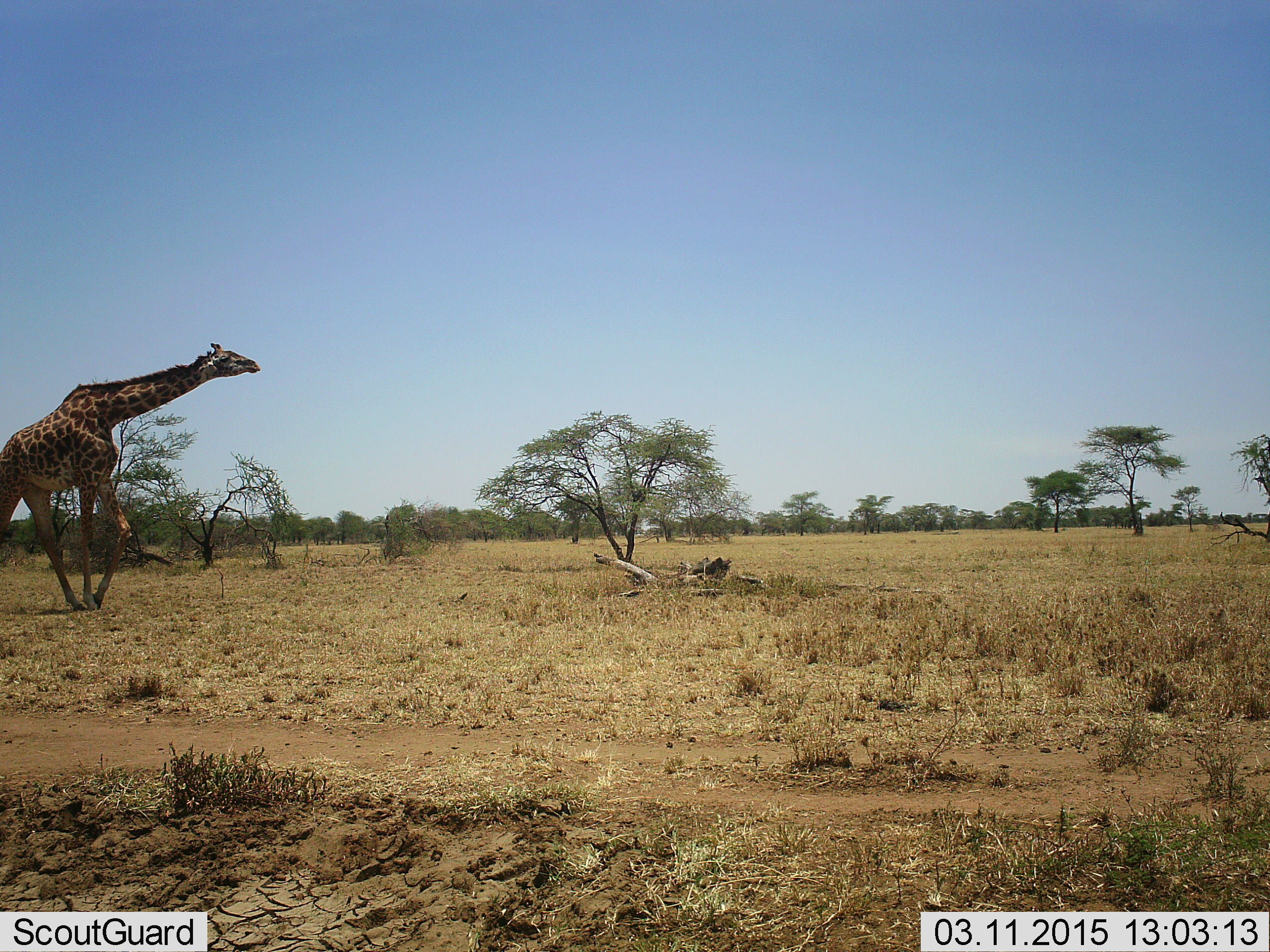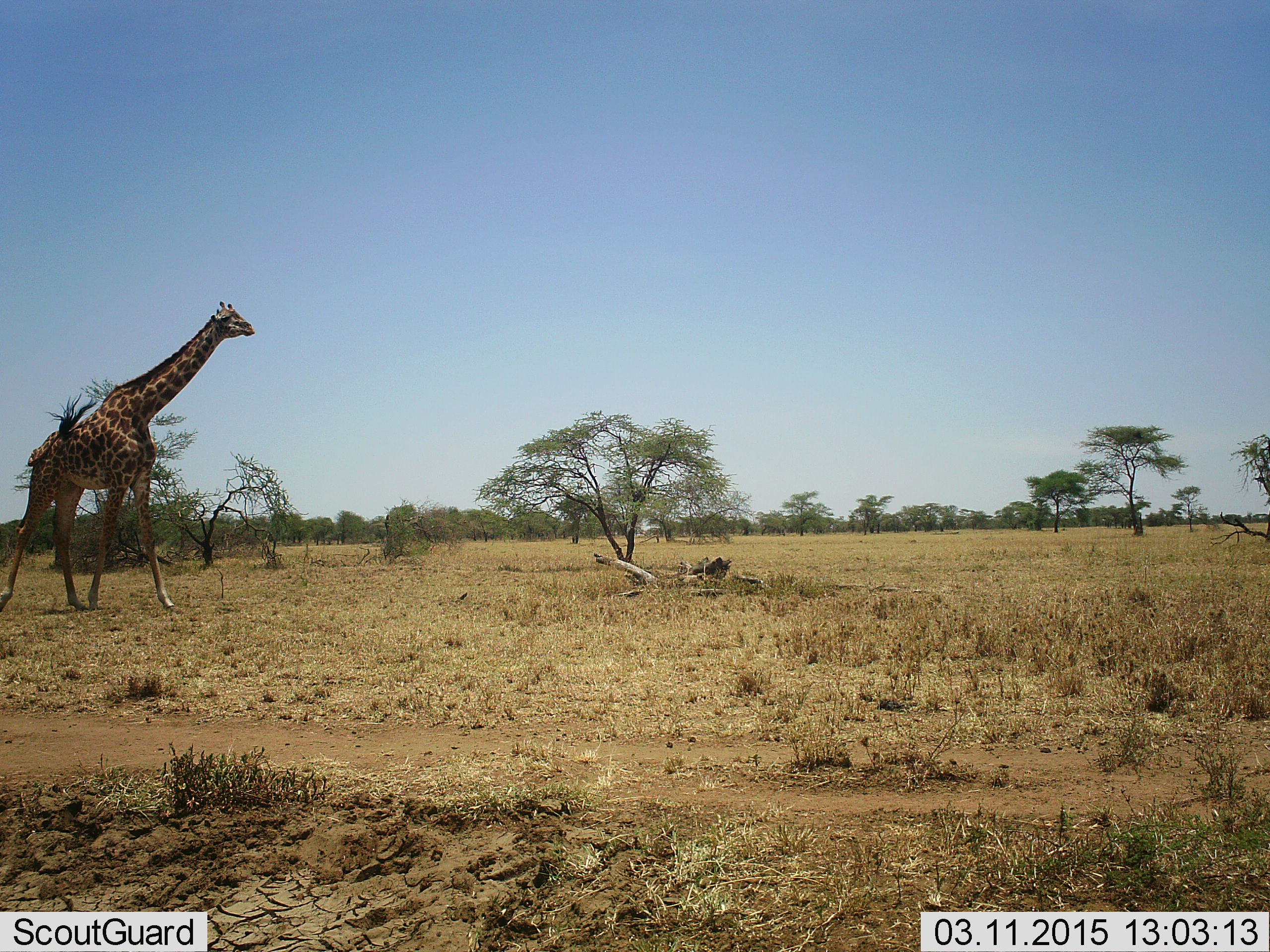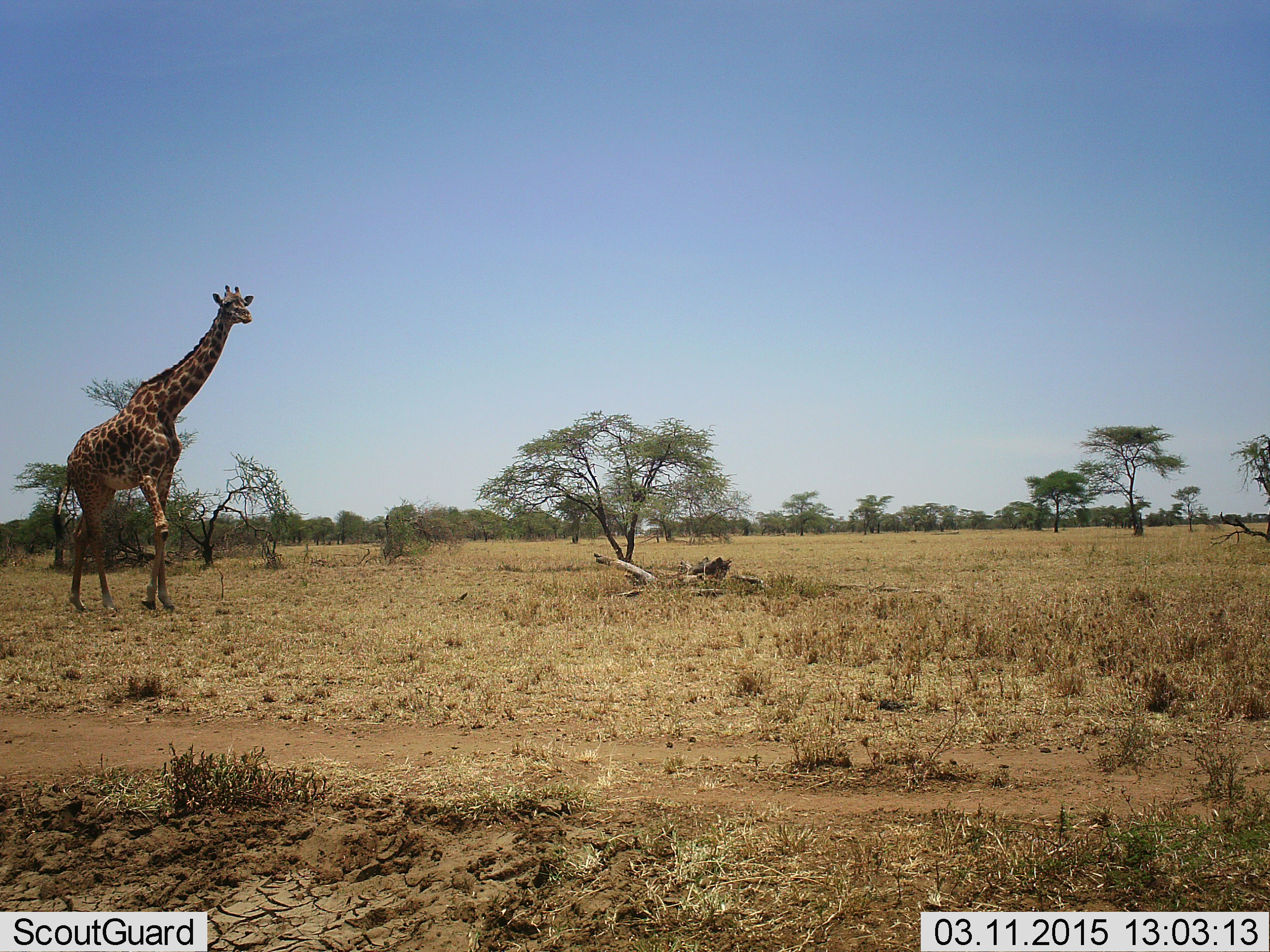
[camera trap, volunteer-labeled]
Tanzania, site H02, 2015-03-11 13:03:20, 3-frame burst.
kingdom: Animalia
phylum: Chordata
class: Mammalia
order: Artiodactyla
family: Giraffidae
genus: Giraffa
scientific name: Giraffa camelopardalis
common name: giraffe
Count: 1.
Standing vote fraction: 10%.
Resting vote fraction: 0%.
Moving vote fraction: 100%.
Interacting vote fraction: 0%.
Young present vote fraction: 0%.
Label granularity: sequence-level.